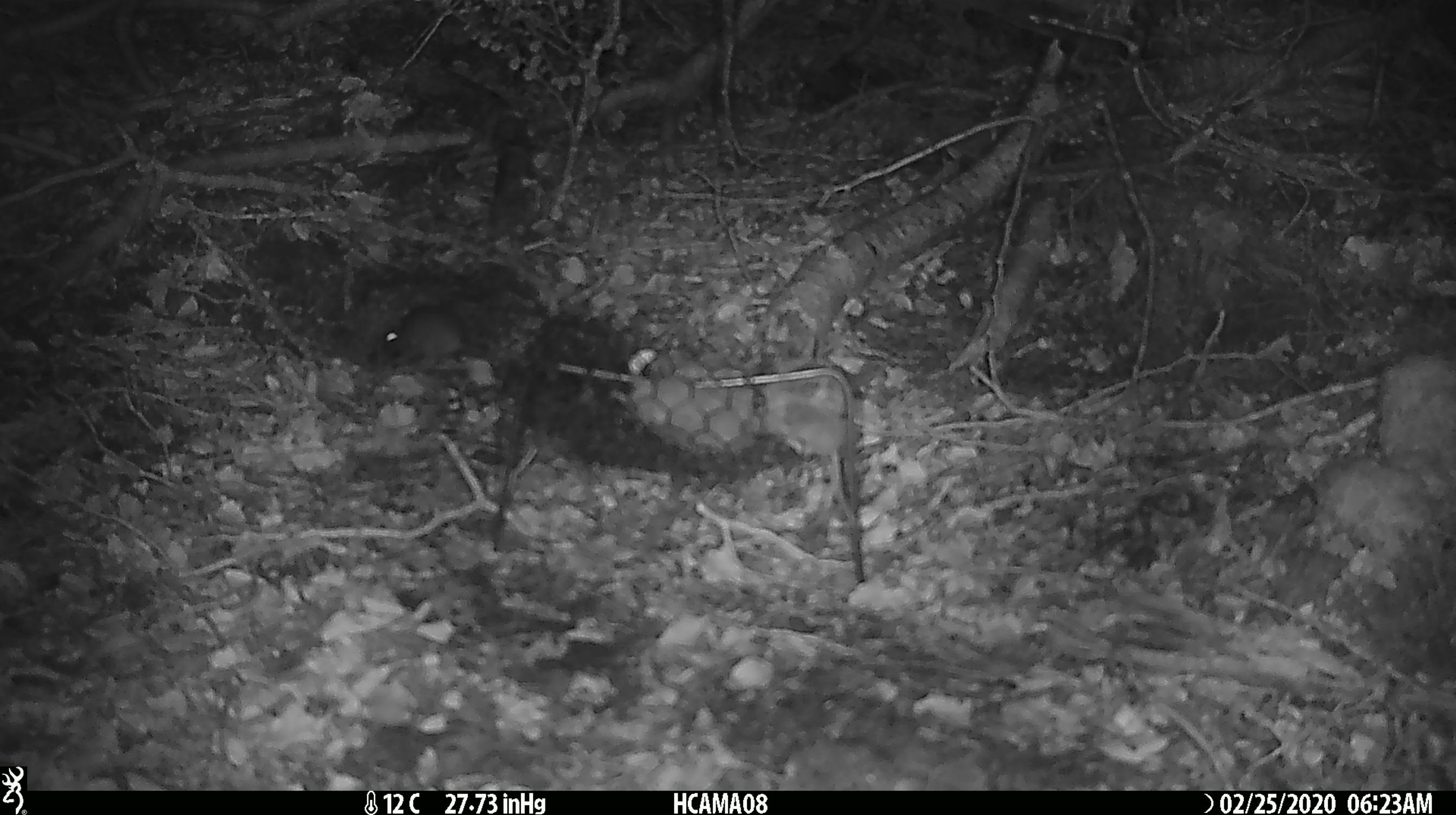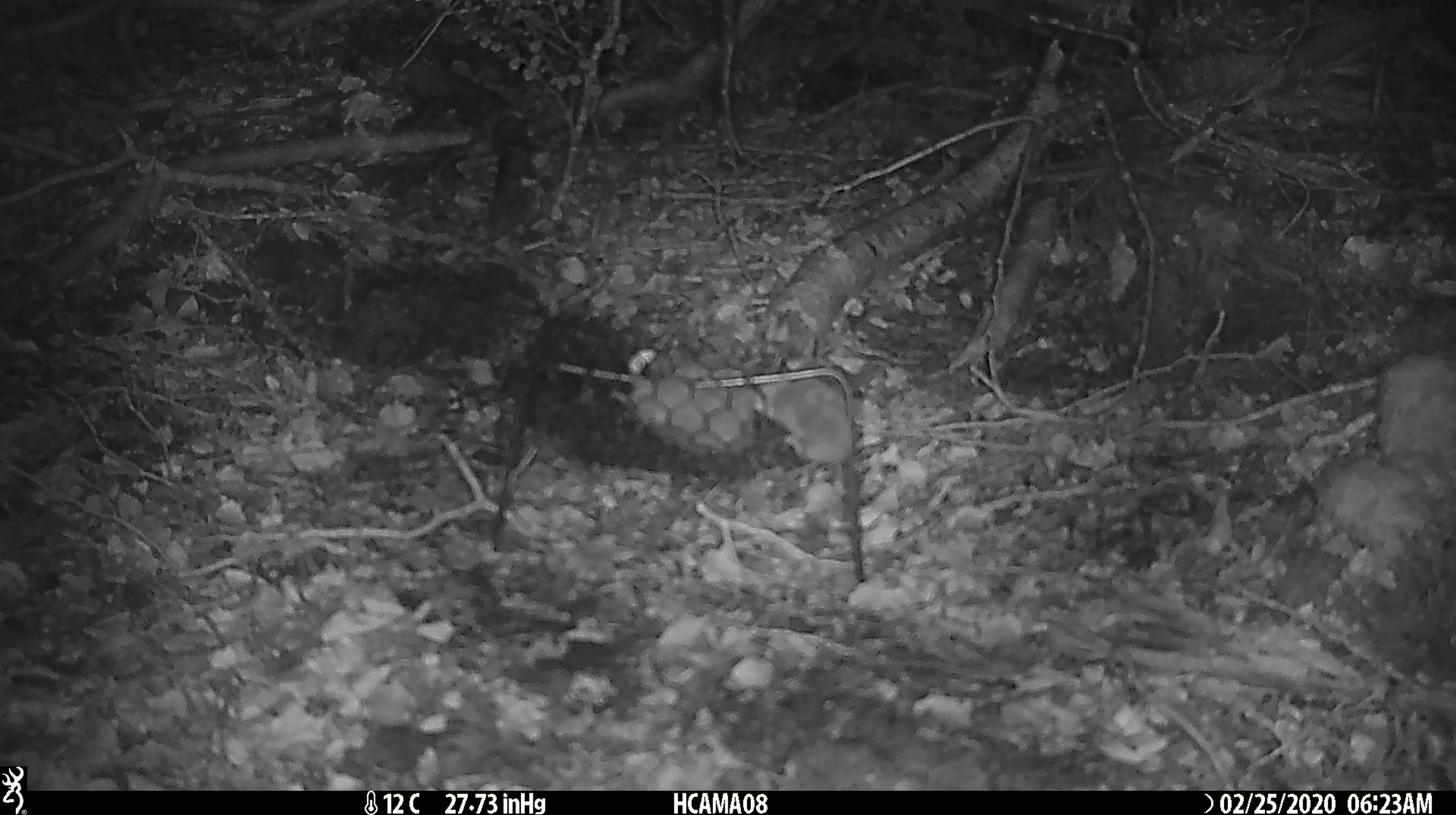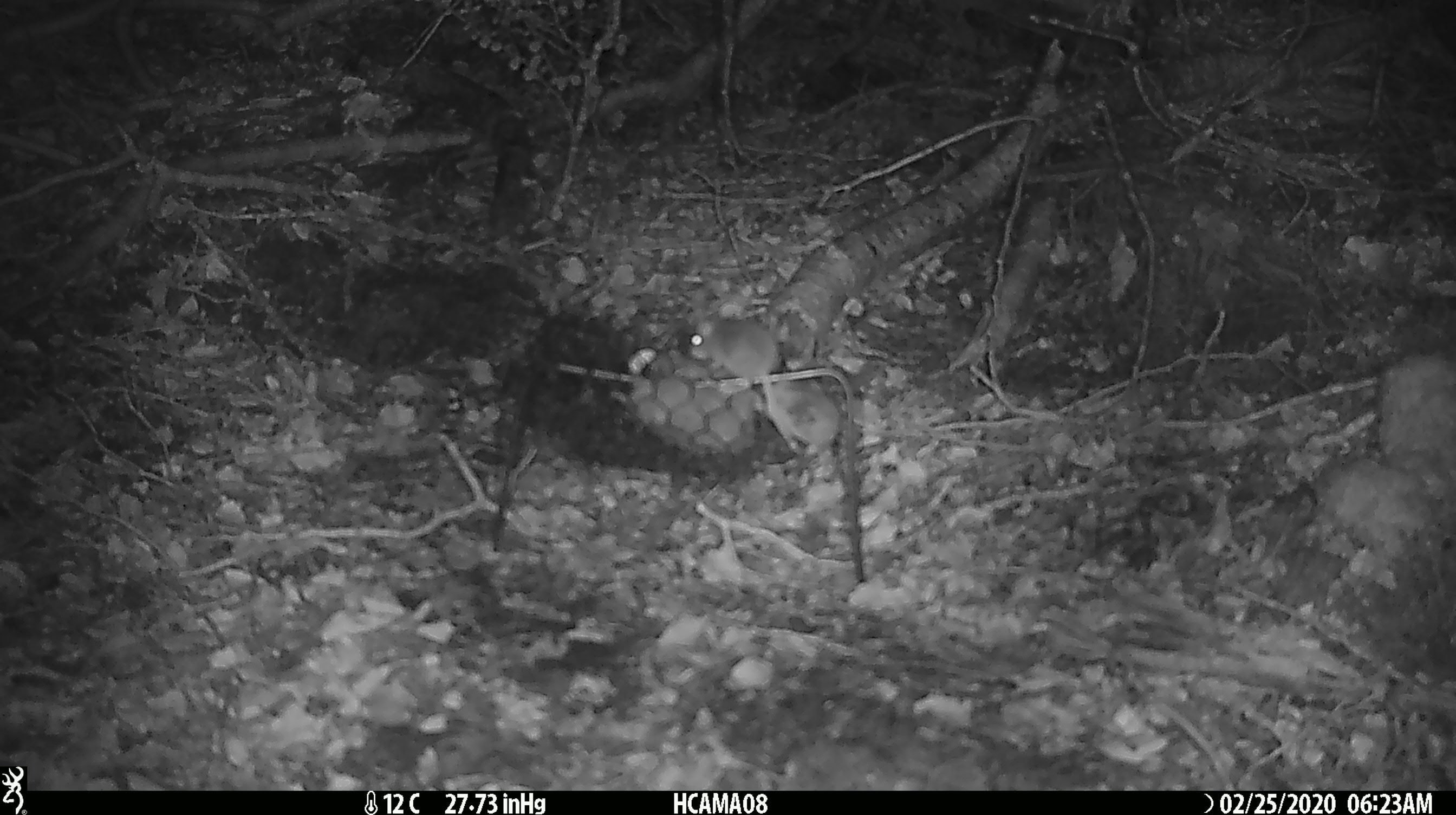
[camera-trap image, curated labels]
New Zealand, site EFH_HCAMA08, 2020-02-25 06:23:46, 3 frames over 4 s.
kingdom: Animalia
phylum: Chordata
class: Mammalia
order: Rodentia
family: Muridae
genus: Mus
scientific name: Mus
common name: mouse